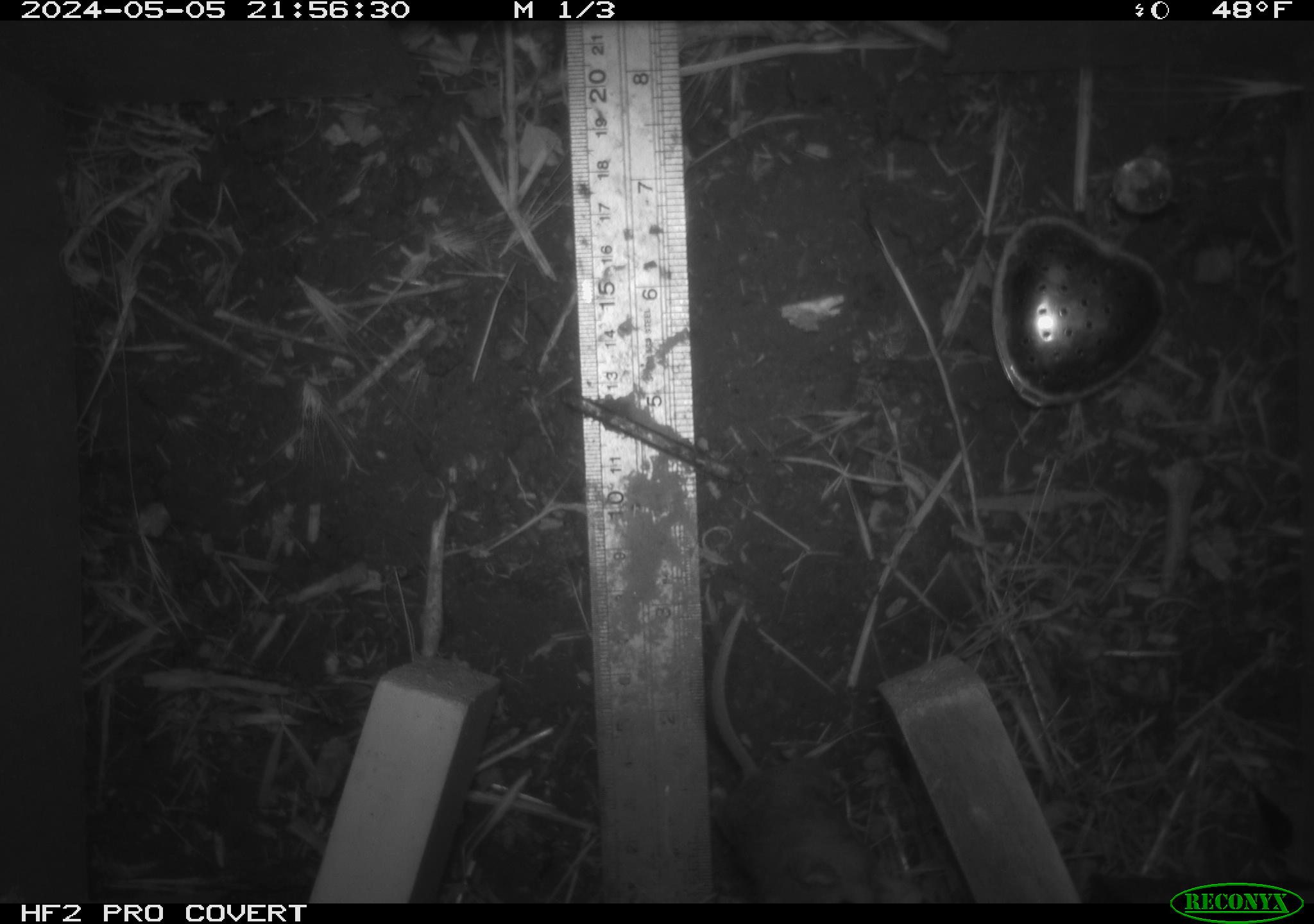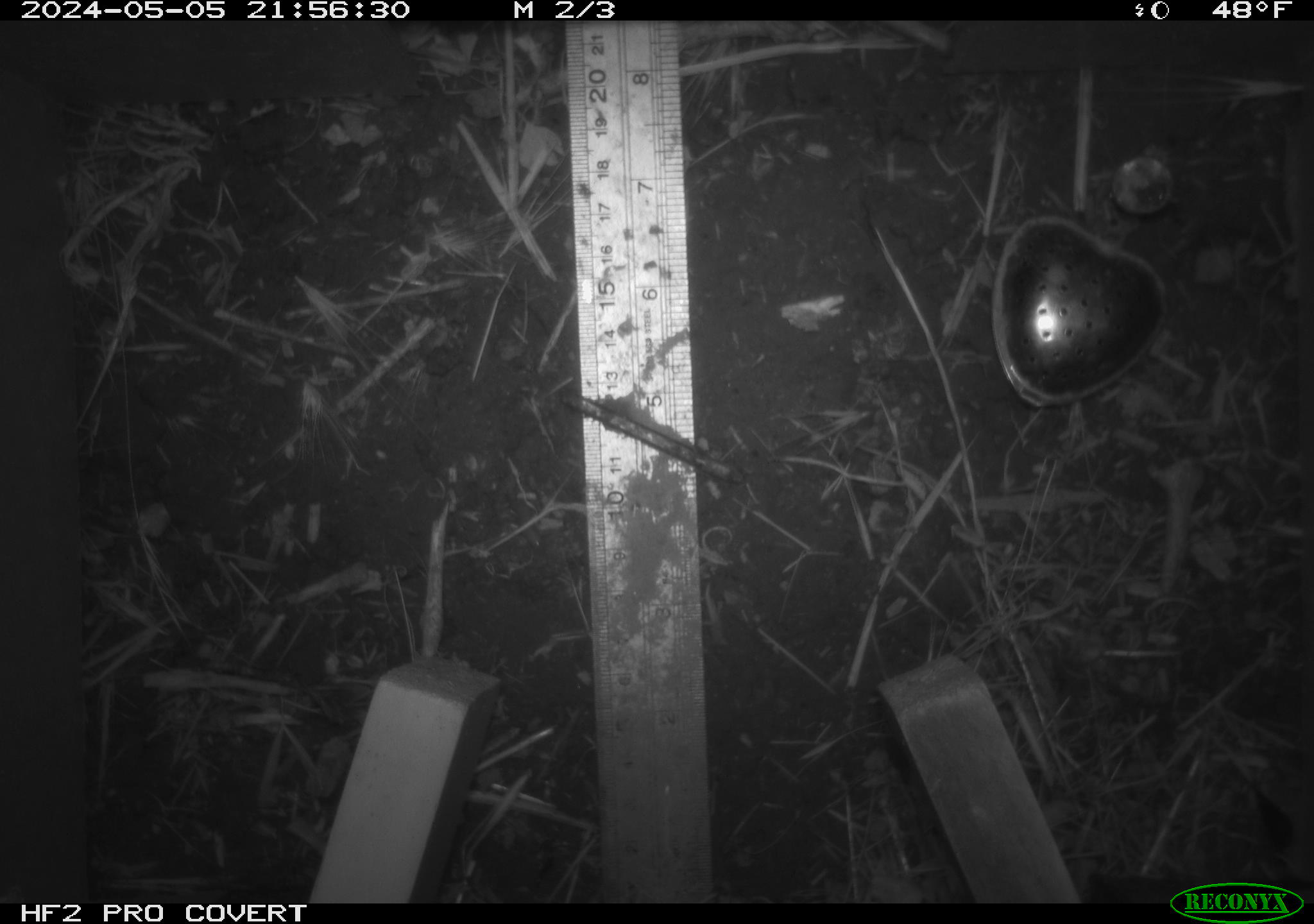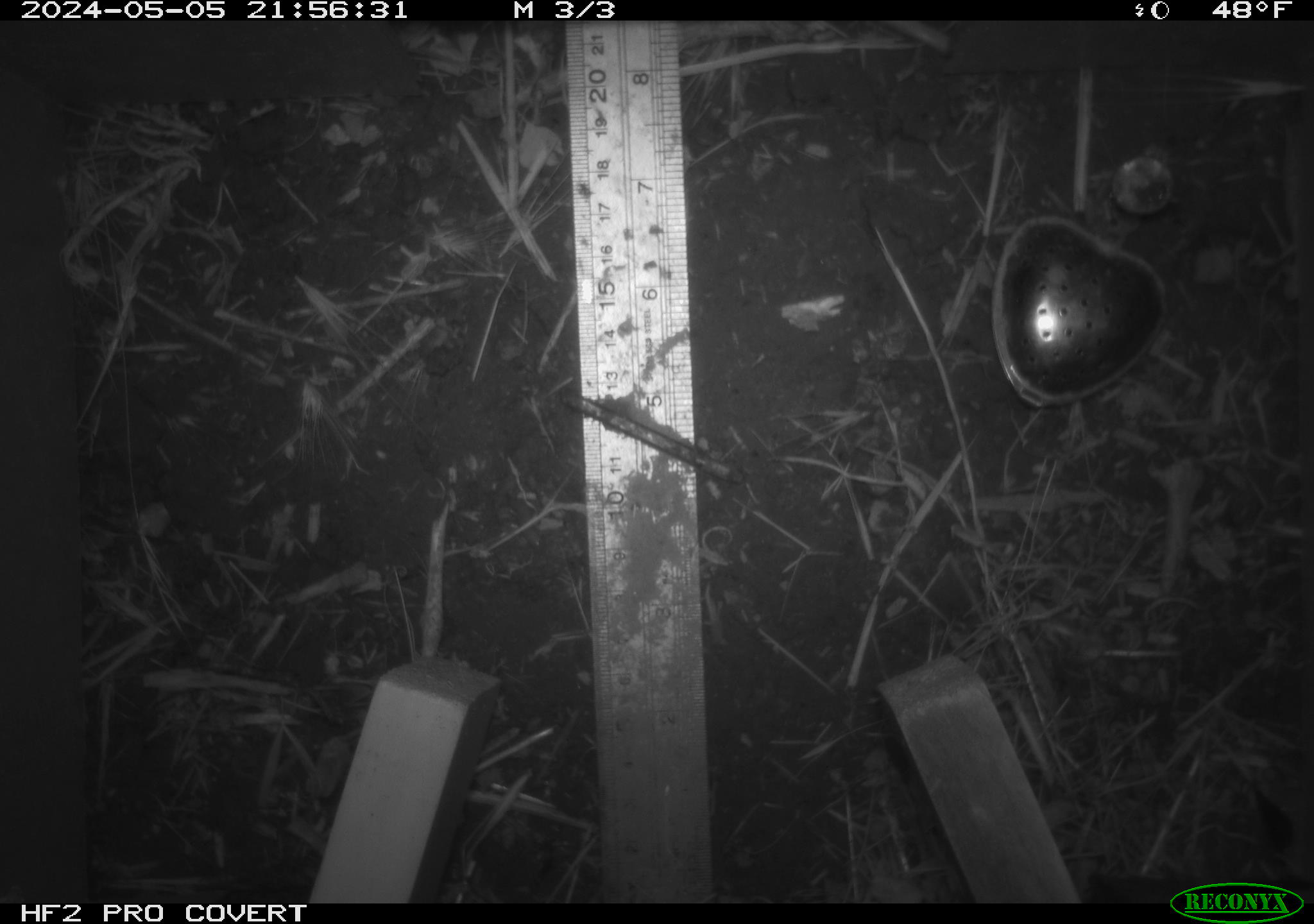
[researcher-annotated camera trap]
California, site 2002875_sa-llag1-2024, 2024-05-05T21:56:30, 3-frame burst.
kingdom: Animalia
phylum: Chordata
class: Mammalia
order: Rodentia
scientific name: Rodentia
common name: mouse species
Mouse species (Rodentia).